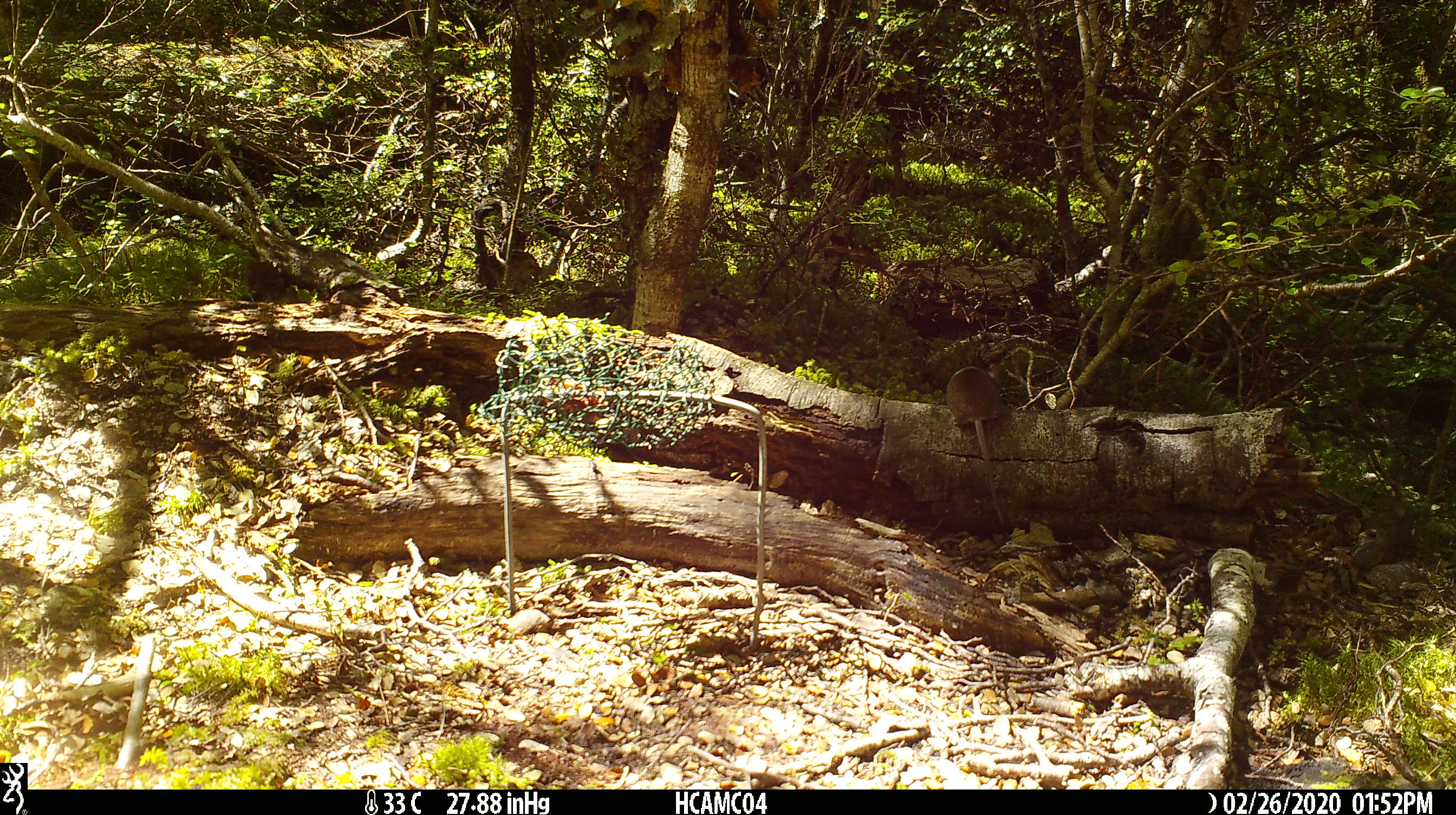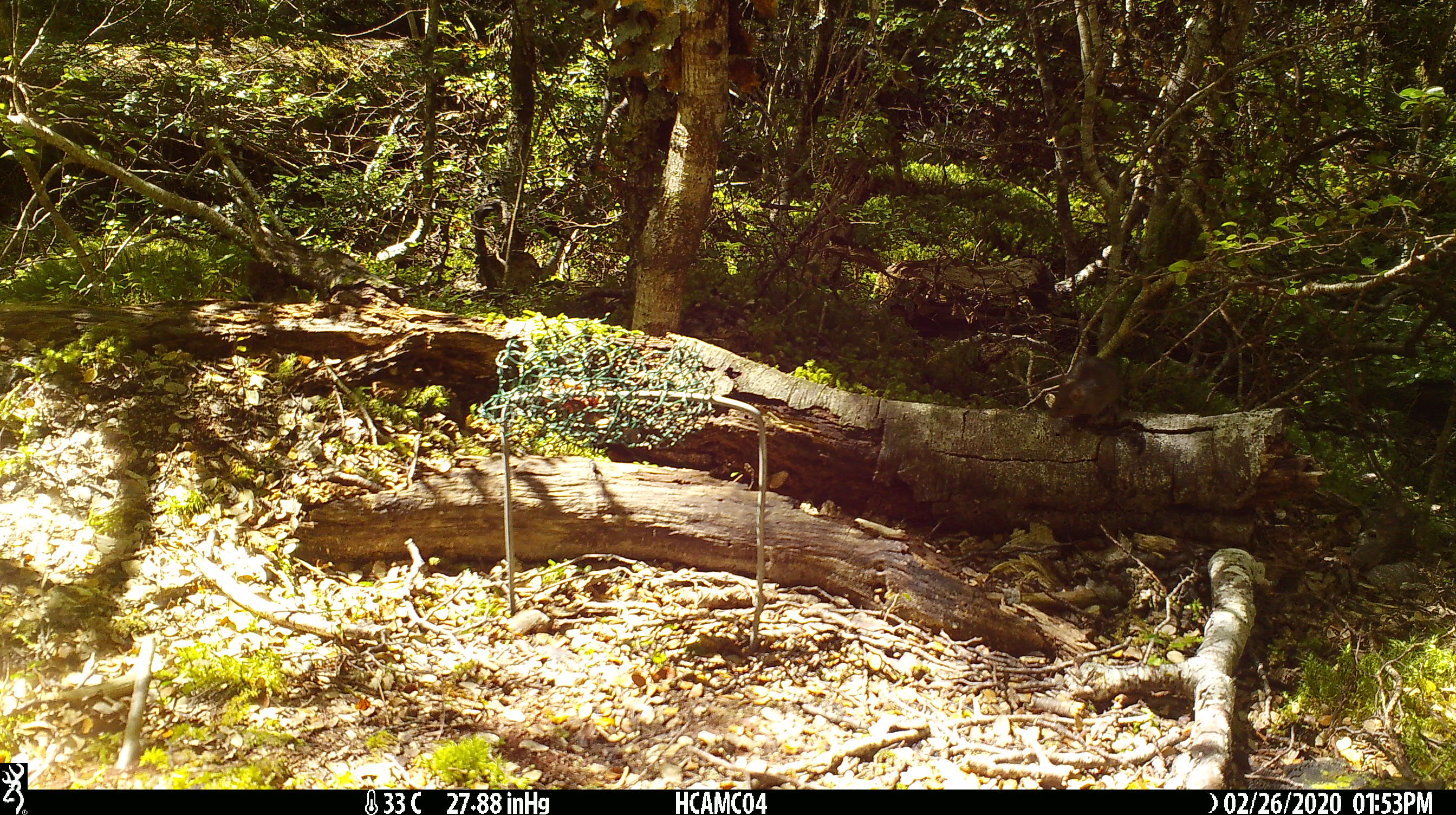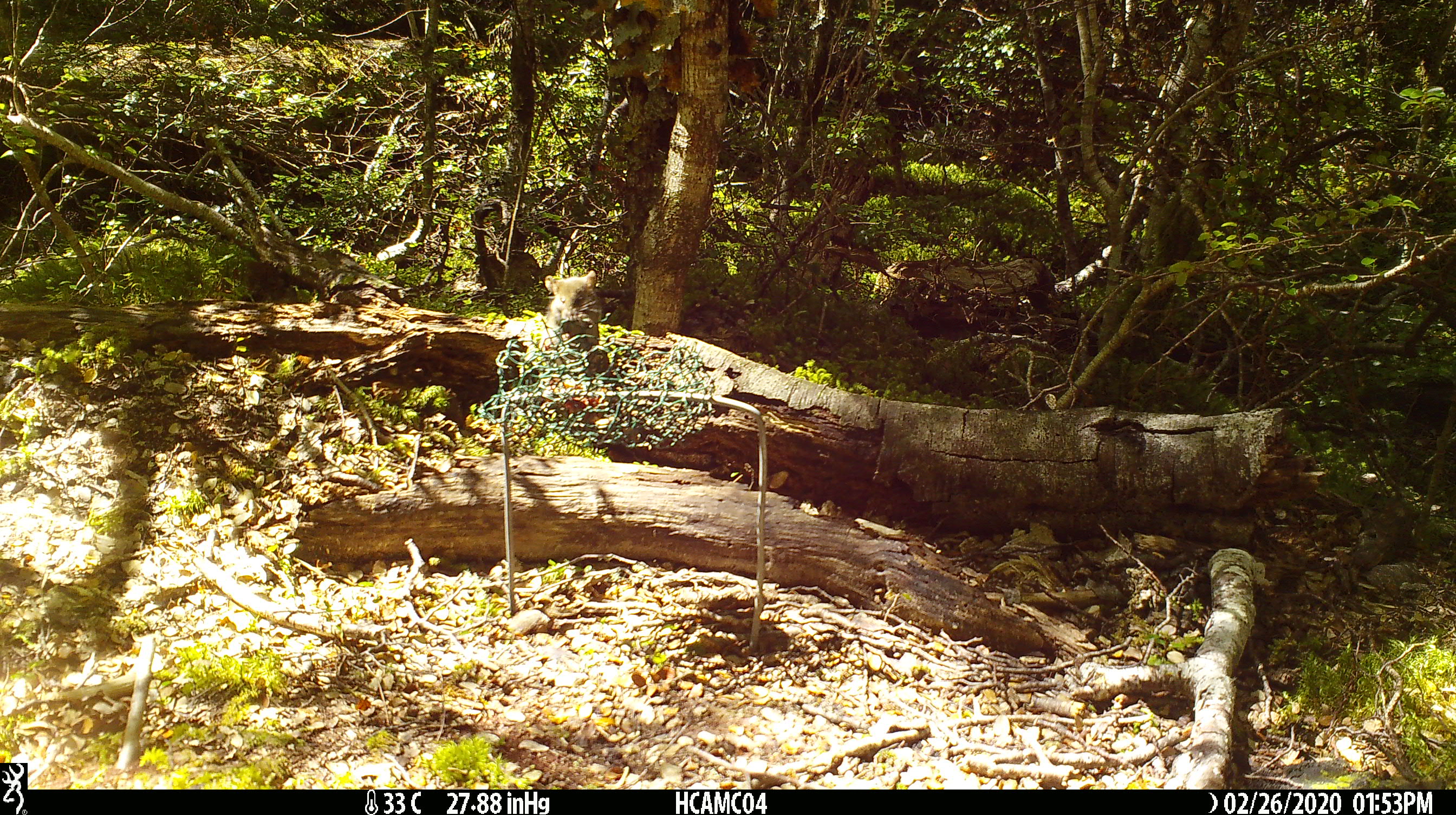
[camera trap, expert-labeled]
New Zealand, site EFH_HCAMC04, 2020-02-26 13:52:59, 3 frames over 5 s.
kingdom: Animalia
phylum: Chordata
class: Mammalia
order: Rodentia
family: Muridae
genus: Mus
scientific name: Mus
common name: mouse